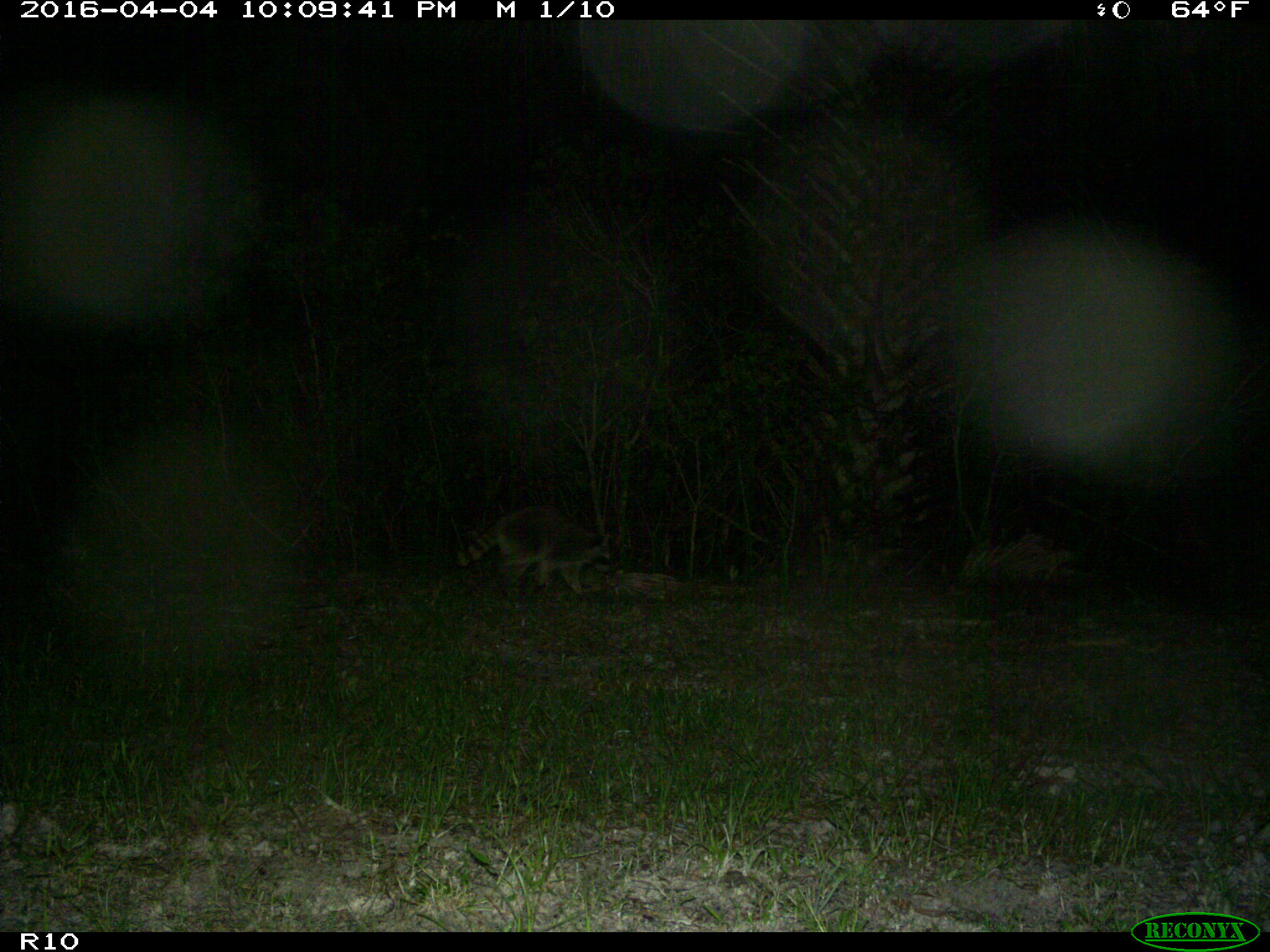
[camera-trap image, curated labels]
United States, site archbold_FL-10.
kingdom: Animalia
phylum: Chordata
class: Mammalia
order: Carnivora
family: Procyonidae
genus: Procyon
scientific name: Procyon lotor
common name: common raccoon